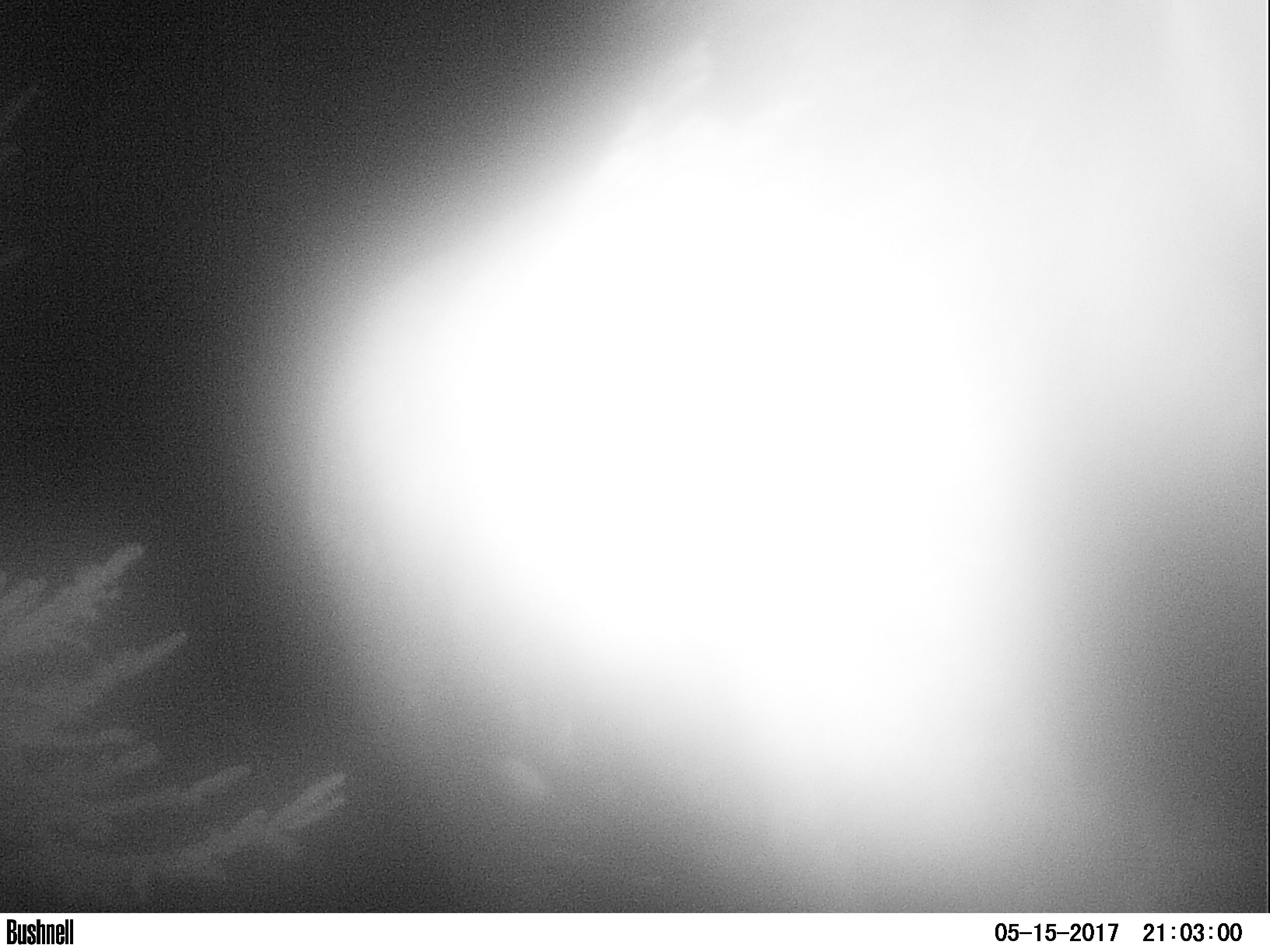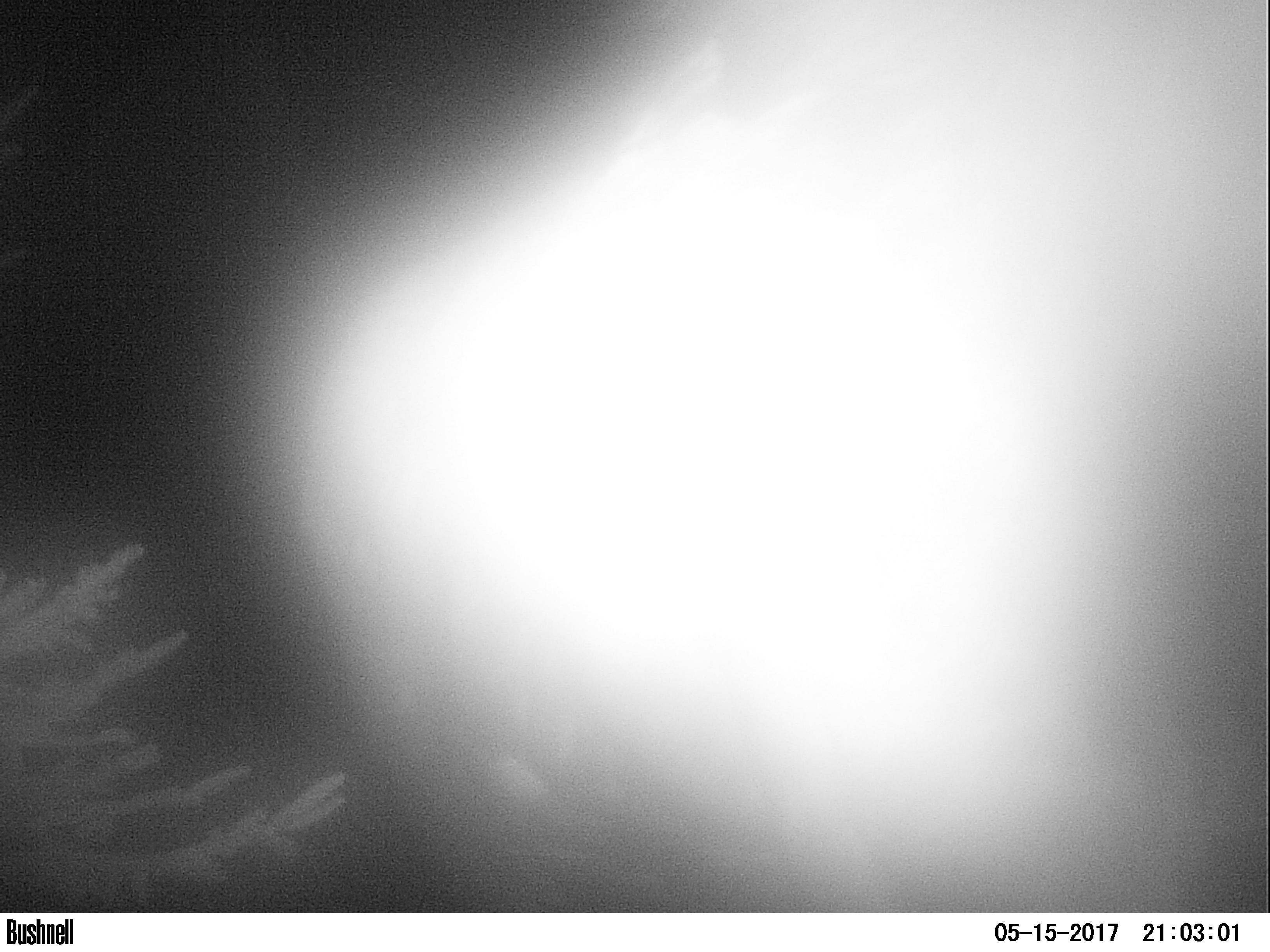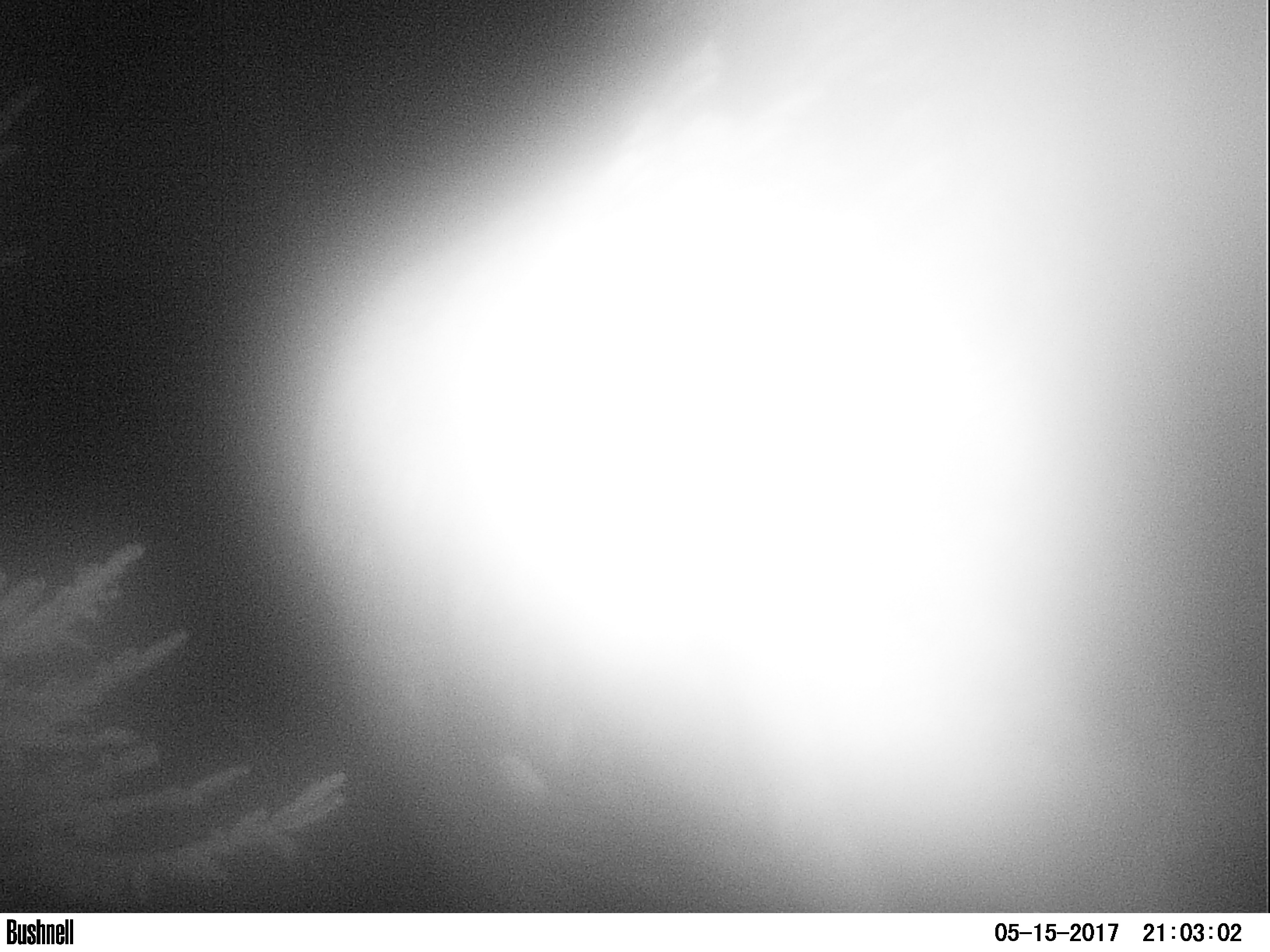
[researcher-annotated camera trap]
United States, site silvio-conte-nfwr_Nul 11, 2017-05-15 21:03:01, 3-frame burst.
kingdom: Animalia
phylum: Chordata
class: Mammalia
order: Artiodactyla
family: Cervidae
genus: Alces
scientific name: Alces alces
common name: moose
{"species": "moose (Alces alces)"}